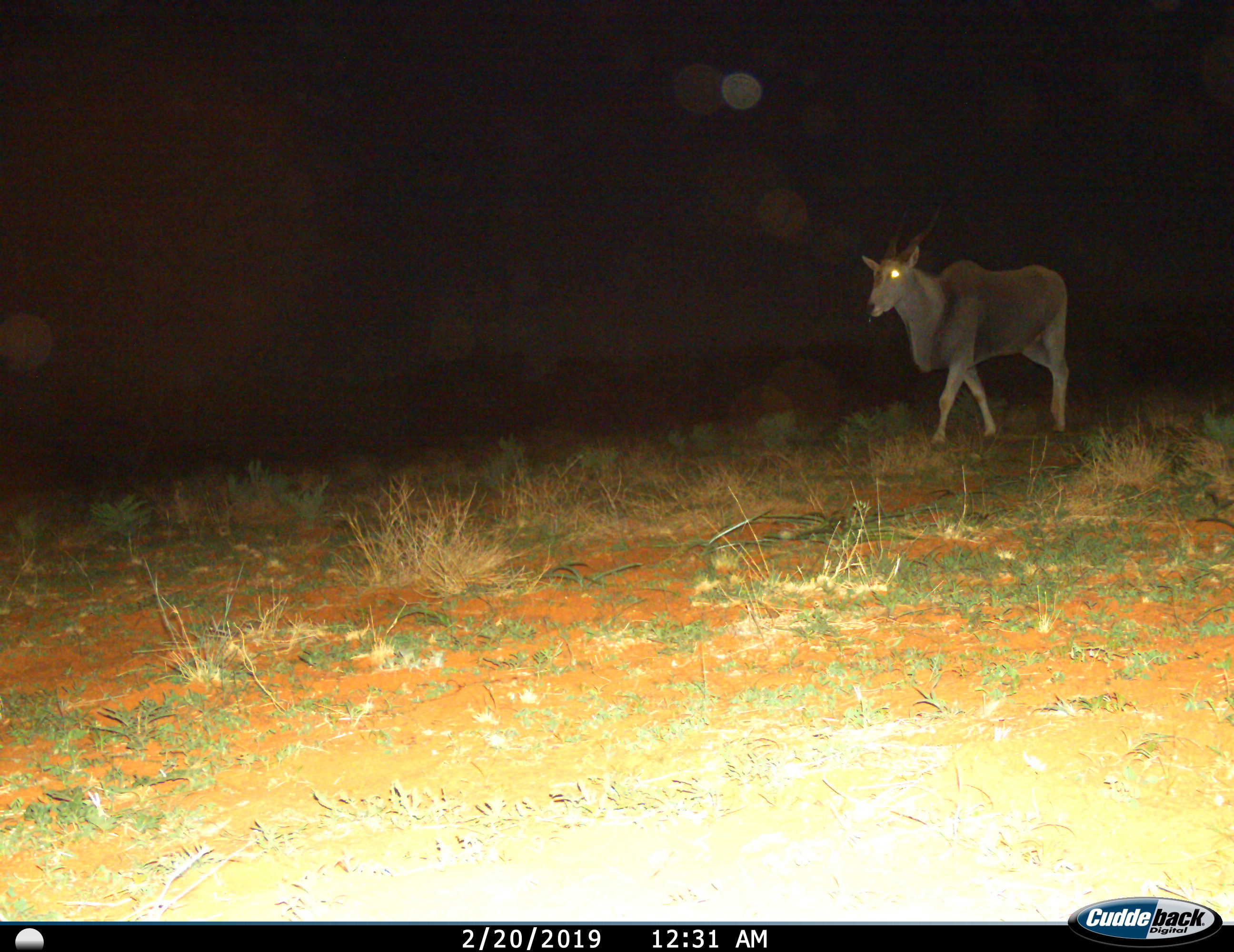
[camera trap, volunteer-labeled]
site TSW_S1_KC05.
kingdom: Animalia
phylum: Chordata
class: Mammalia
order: Artiodactyla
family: Bovidae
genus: Tragelaphus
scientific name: Tragelaphus oryx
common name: eland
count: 1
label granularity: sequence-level